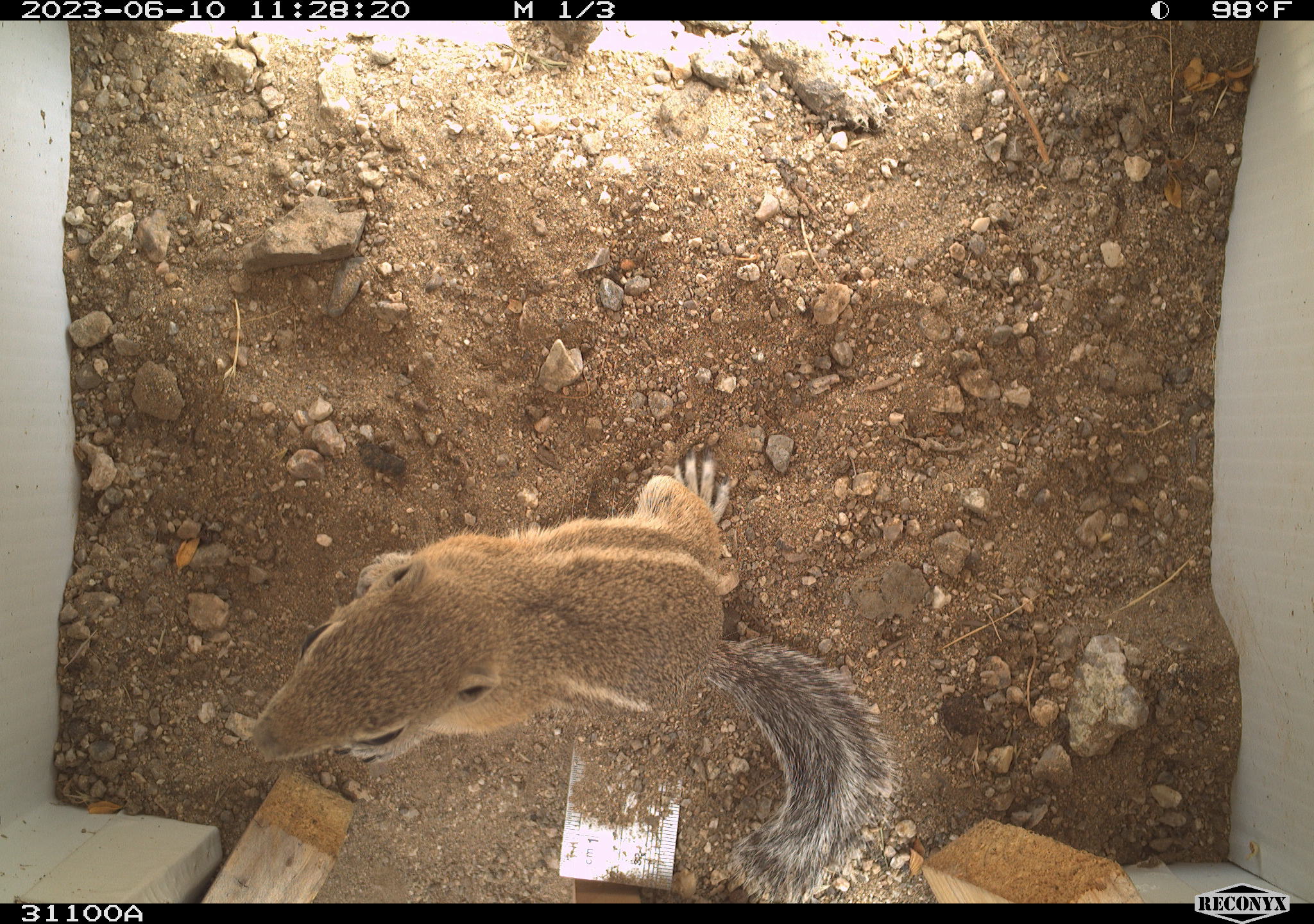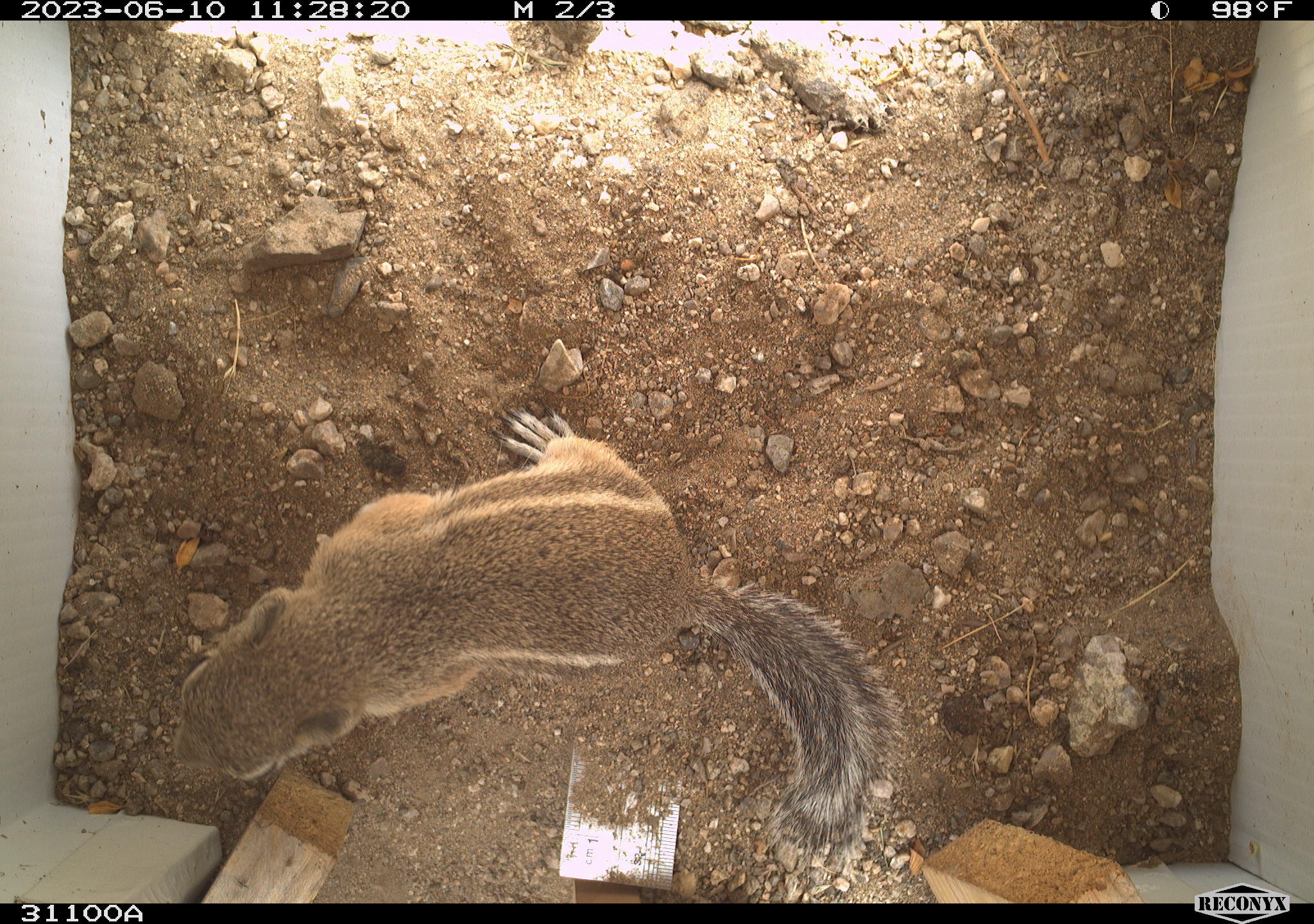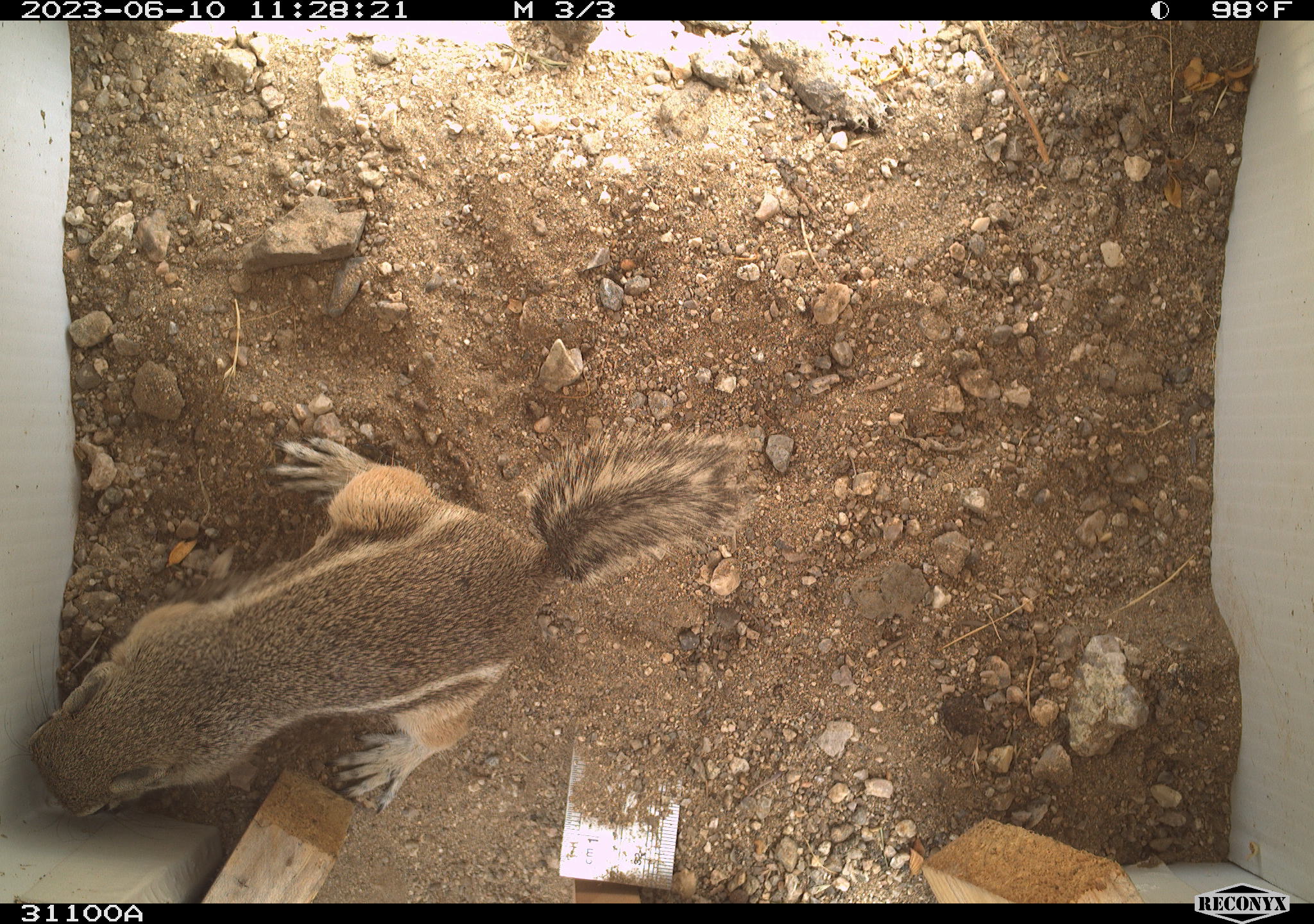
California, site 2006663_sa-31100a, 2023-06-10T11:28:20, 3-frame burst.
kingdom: Animalia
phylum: Chordata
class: Mammalia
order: Rodentia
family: Sciuridae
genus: Ammospermophilus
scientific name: Ammospermophilus leucurus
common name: white-tailed antelope squirrel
White-tailed antelope squirrel (Ammospermophilus leucurus).